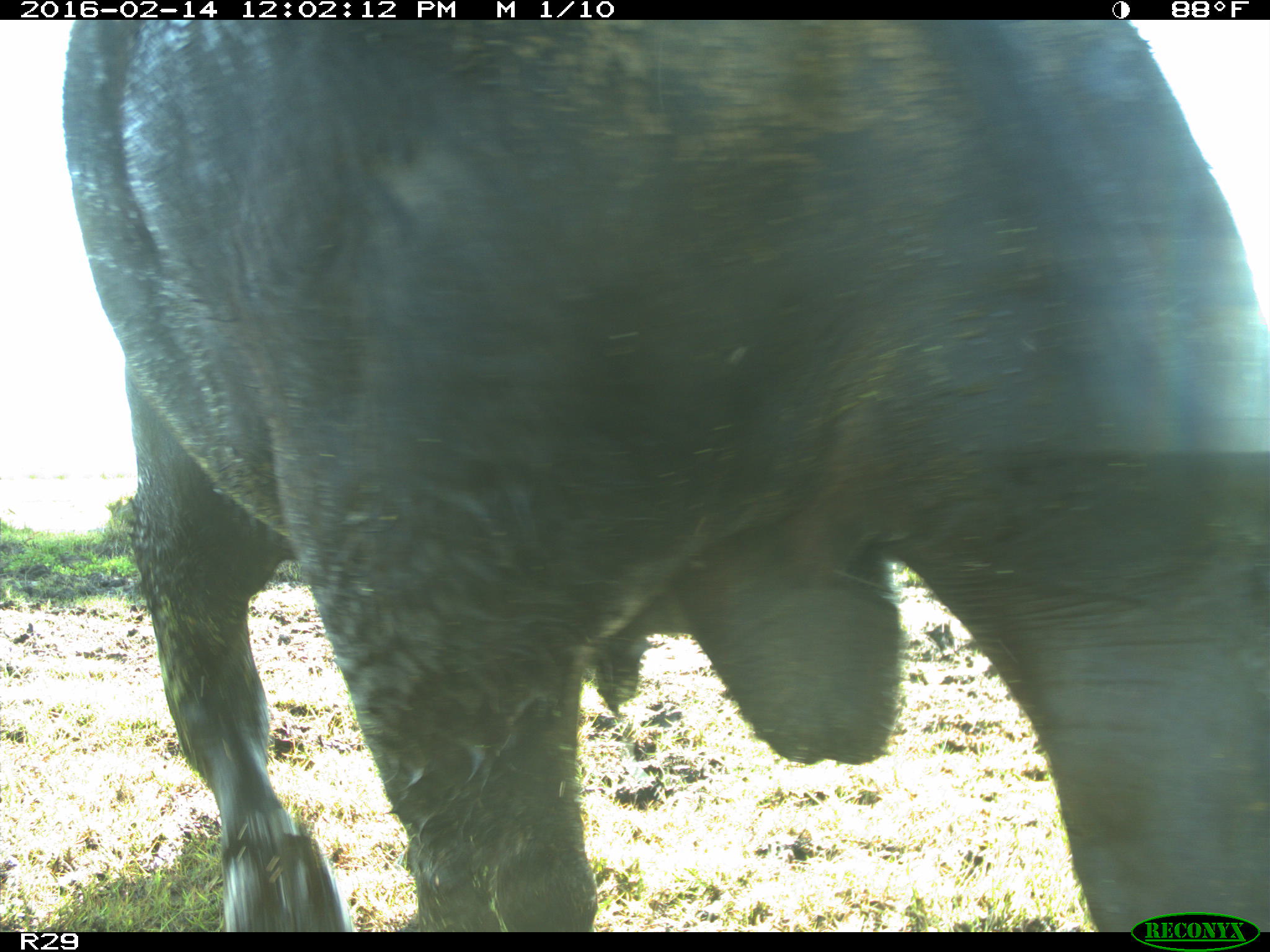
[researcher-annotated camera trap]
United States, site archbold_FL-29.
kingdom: Animalia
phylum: Chordata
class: Mammalia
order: Artiodactyla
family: Bovidae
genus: Bos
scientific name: Bos taurus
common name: domestic cow